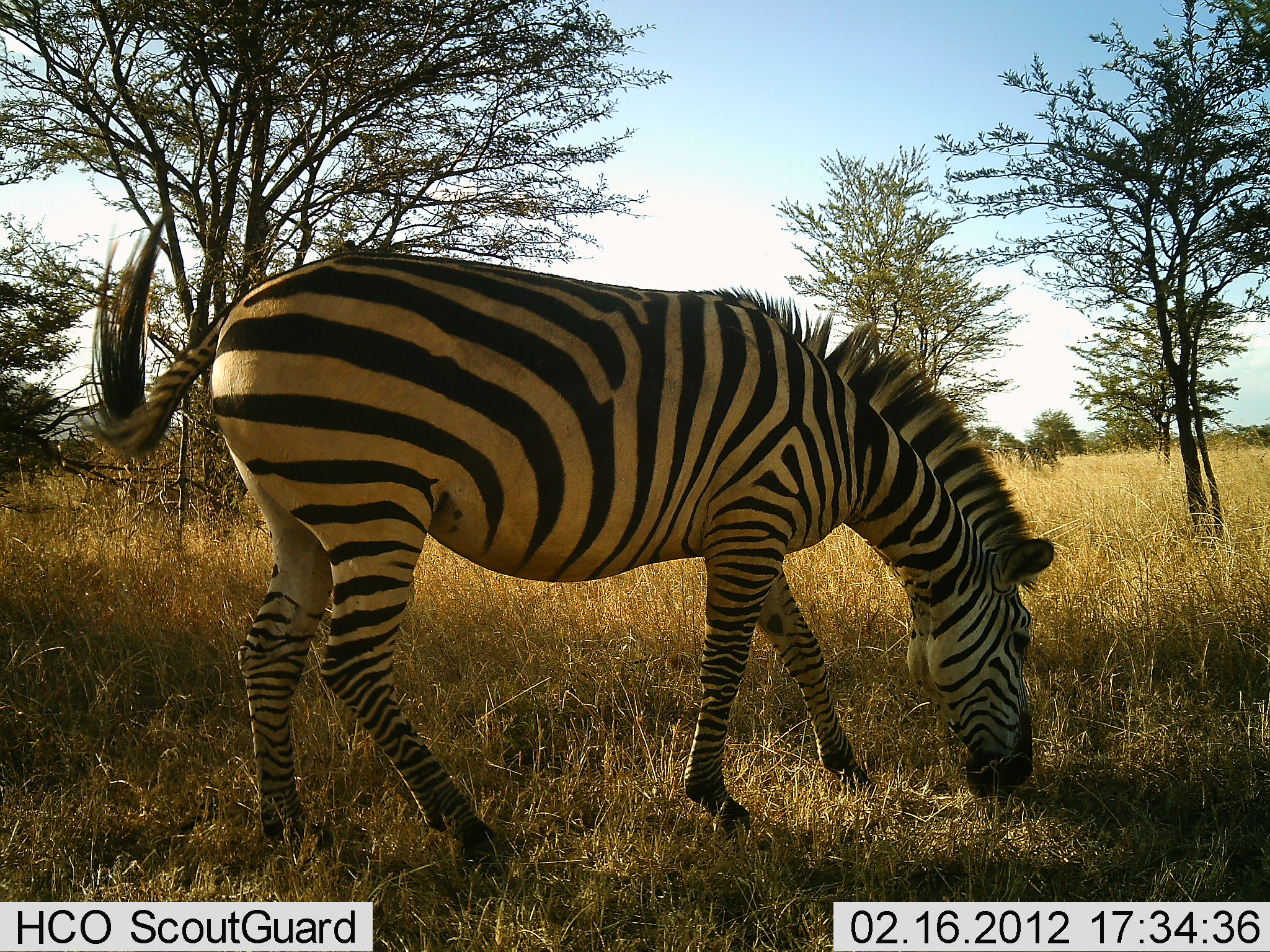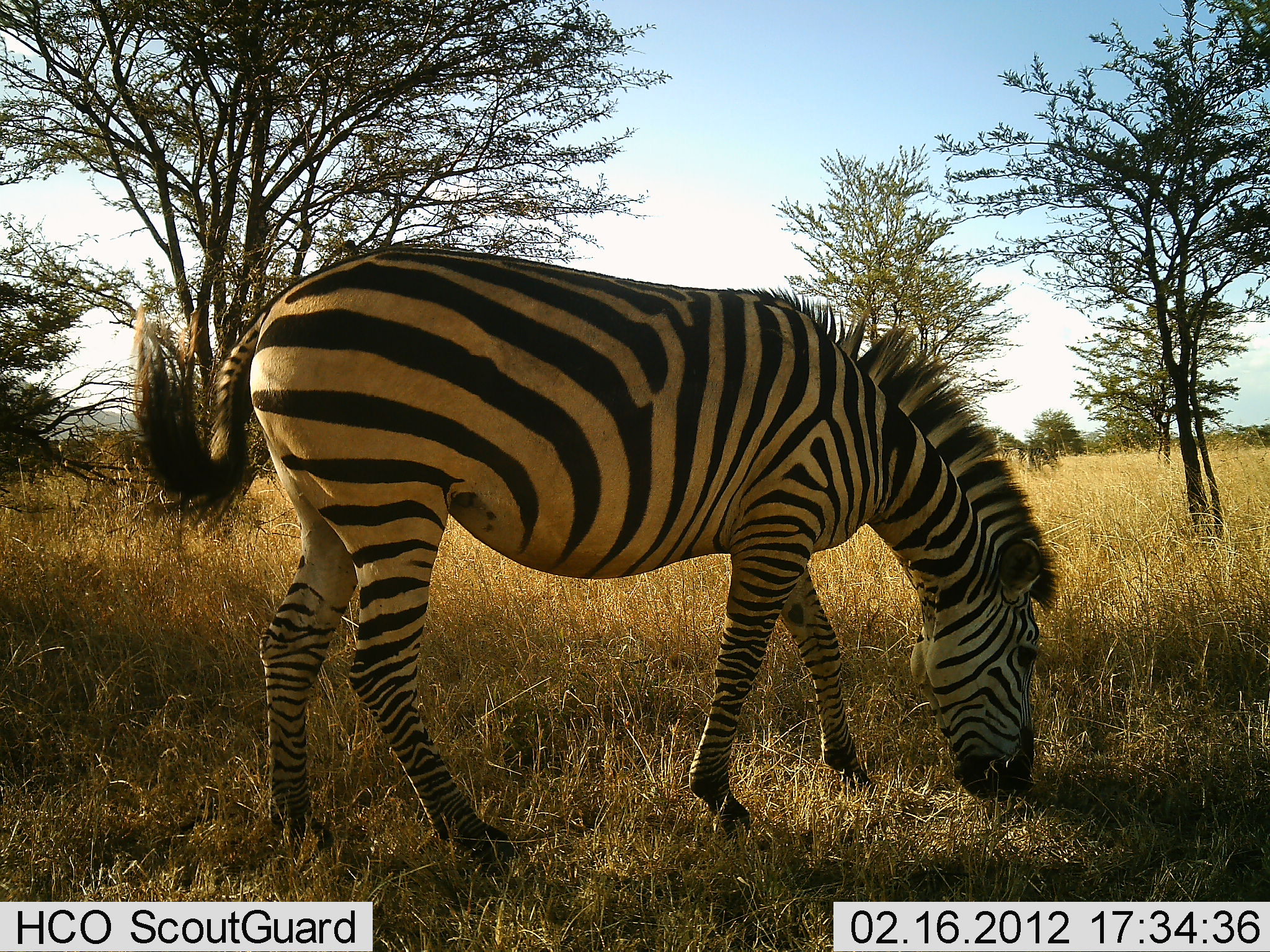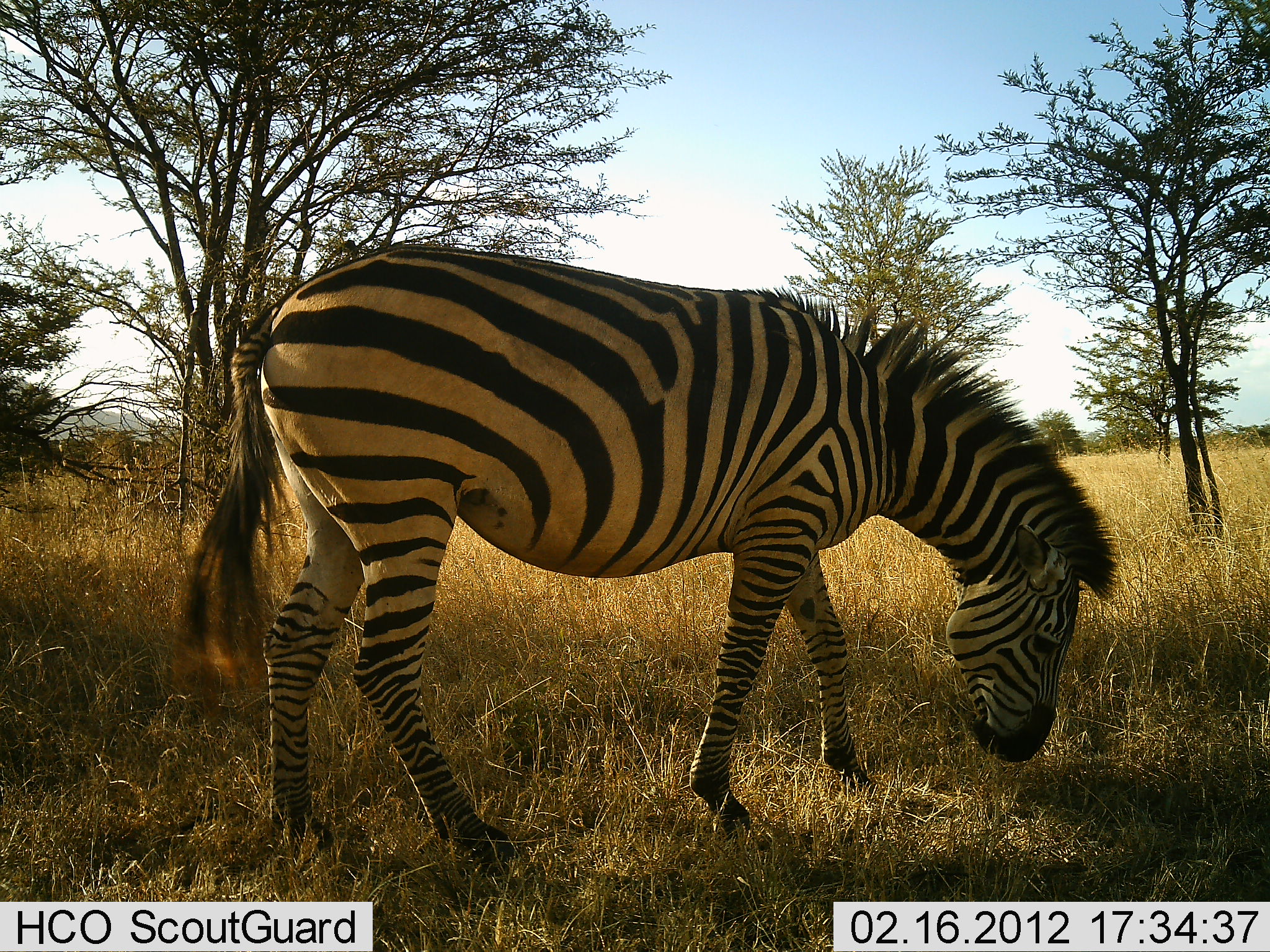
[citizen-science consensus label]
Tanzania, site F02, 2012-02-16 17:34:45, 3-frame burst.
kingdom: Animalia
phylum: Chordata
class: Mammalia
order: Perissodactyla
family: Equidae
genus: Equus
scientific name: Equus quagga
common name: plains zebra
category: zebra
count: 1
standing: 14%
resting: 0%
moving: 0%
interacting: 0%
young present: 0%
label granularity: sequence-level